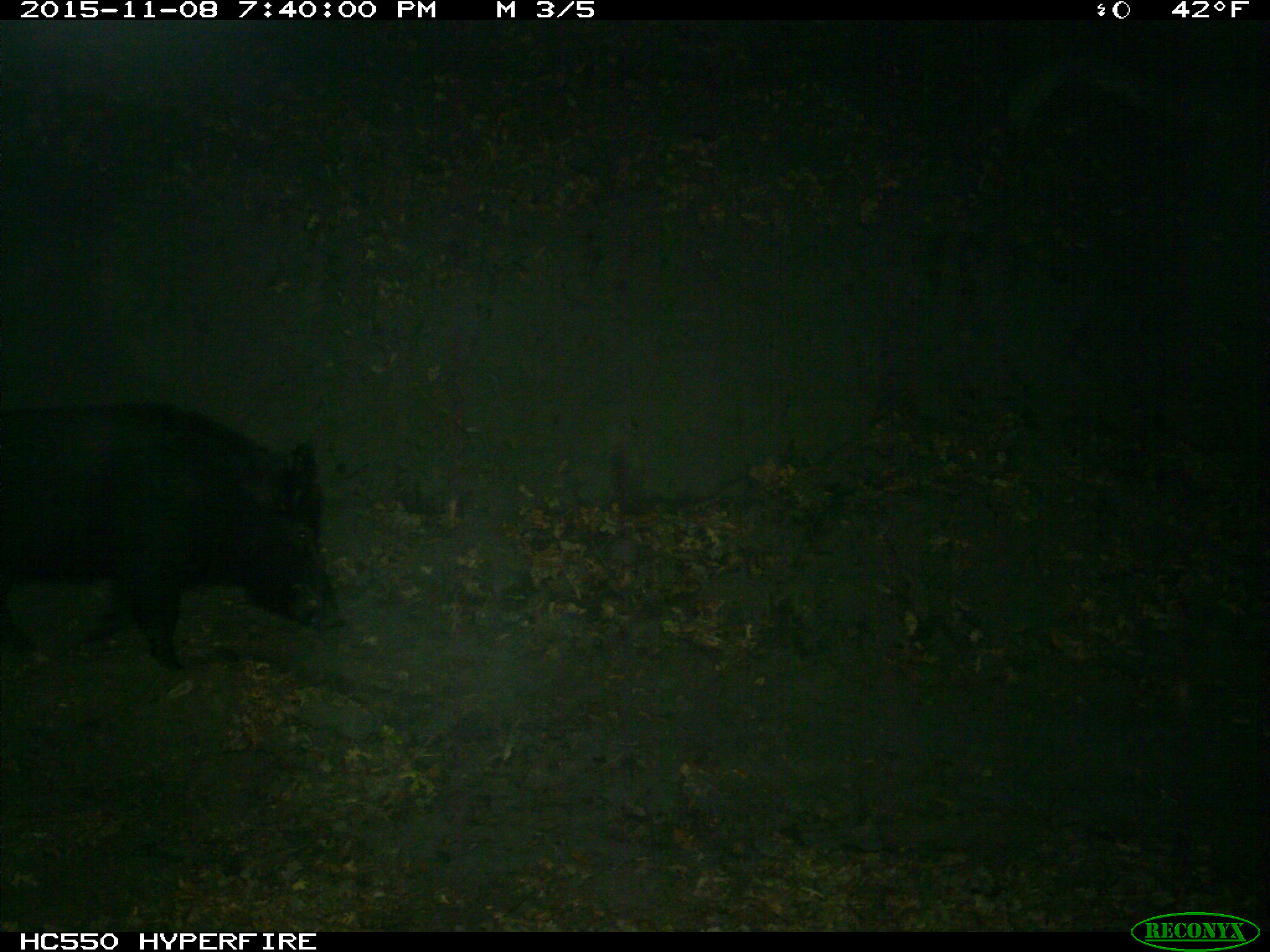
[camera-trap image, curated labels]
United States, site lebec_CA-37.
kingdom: Animalia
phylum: Chordata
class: Mammalia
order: Artiodactyla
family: Suidae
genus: Sus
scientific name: Sus scrofa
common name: wild boar